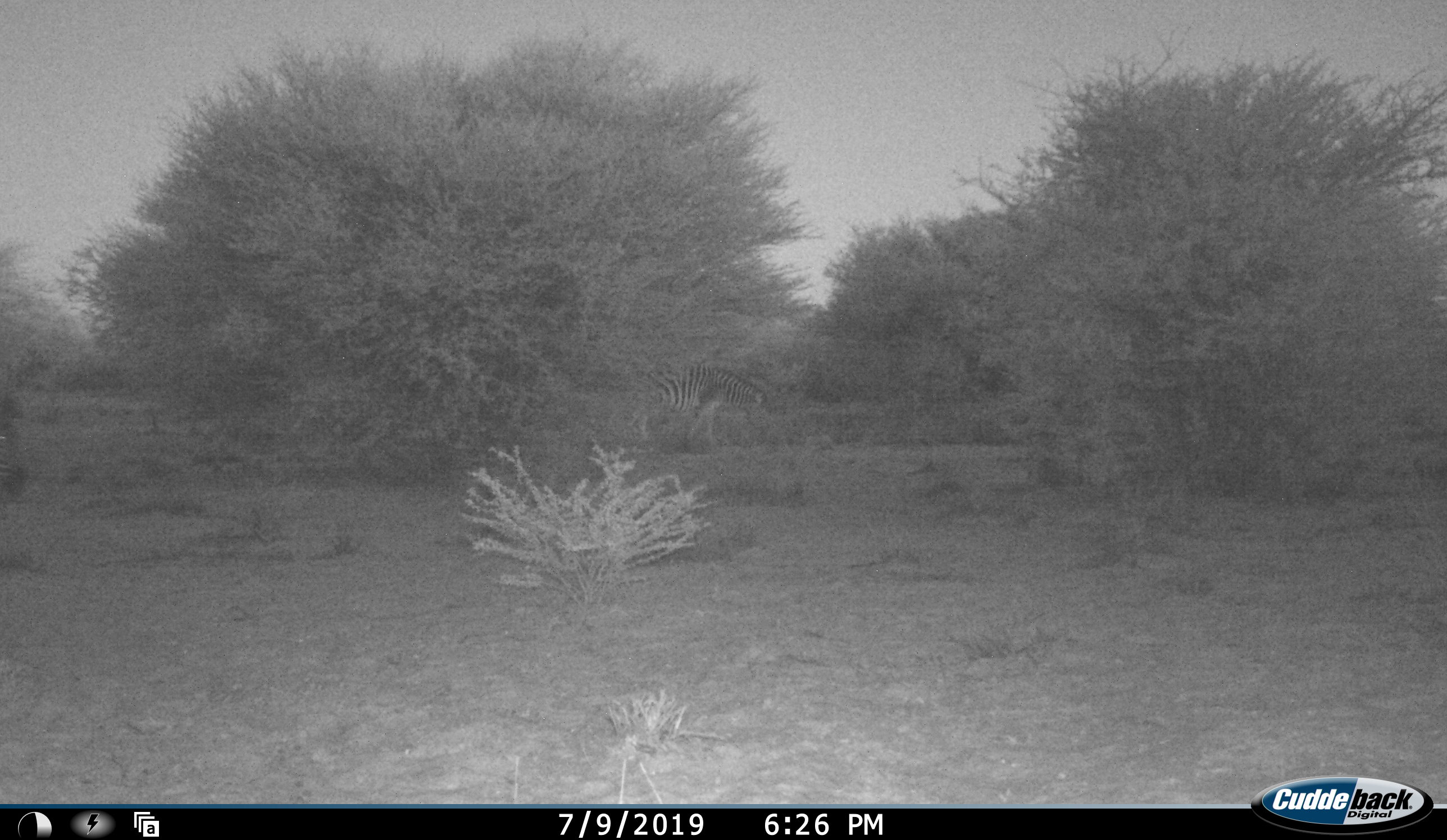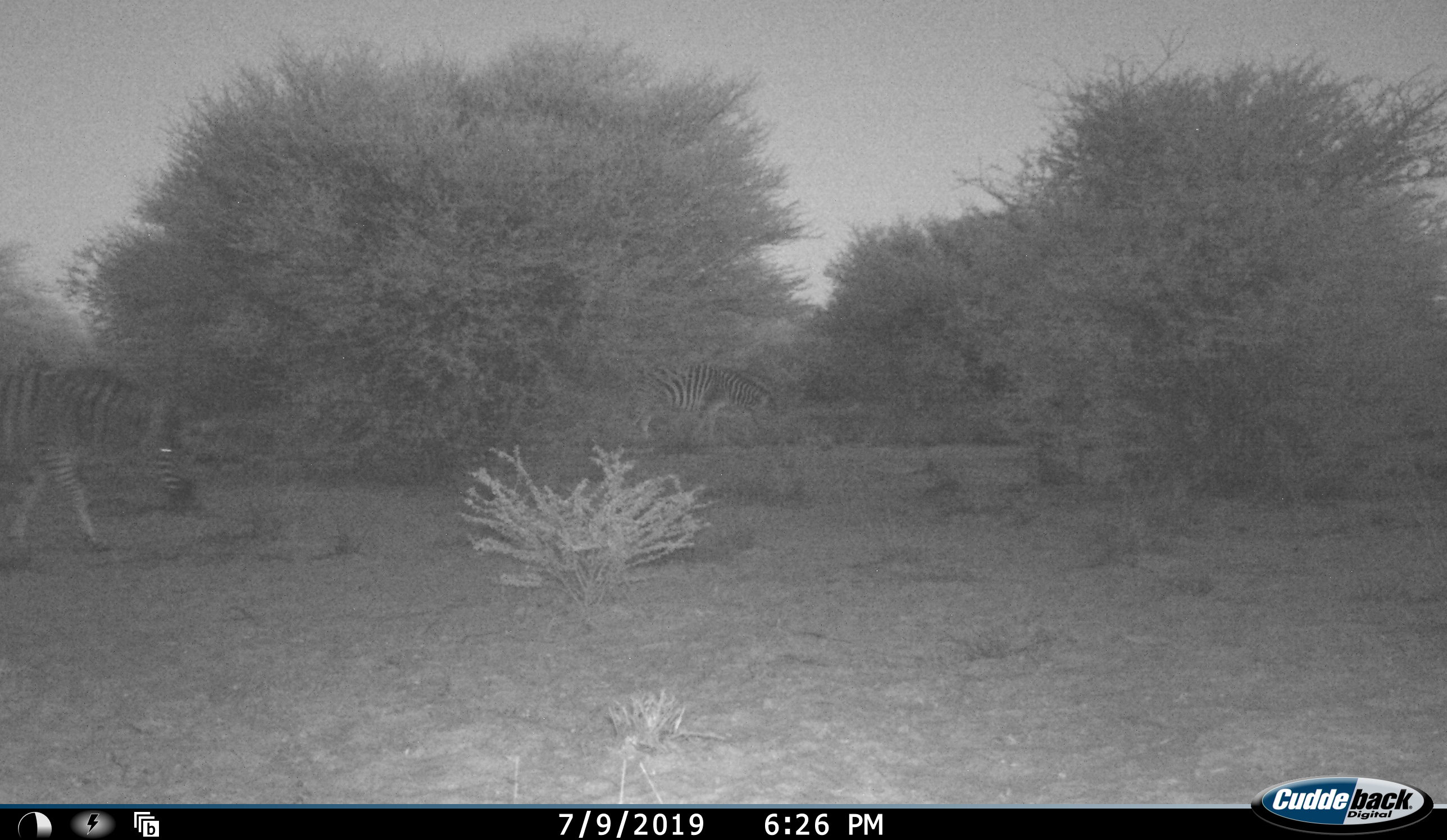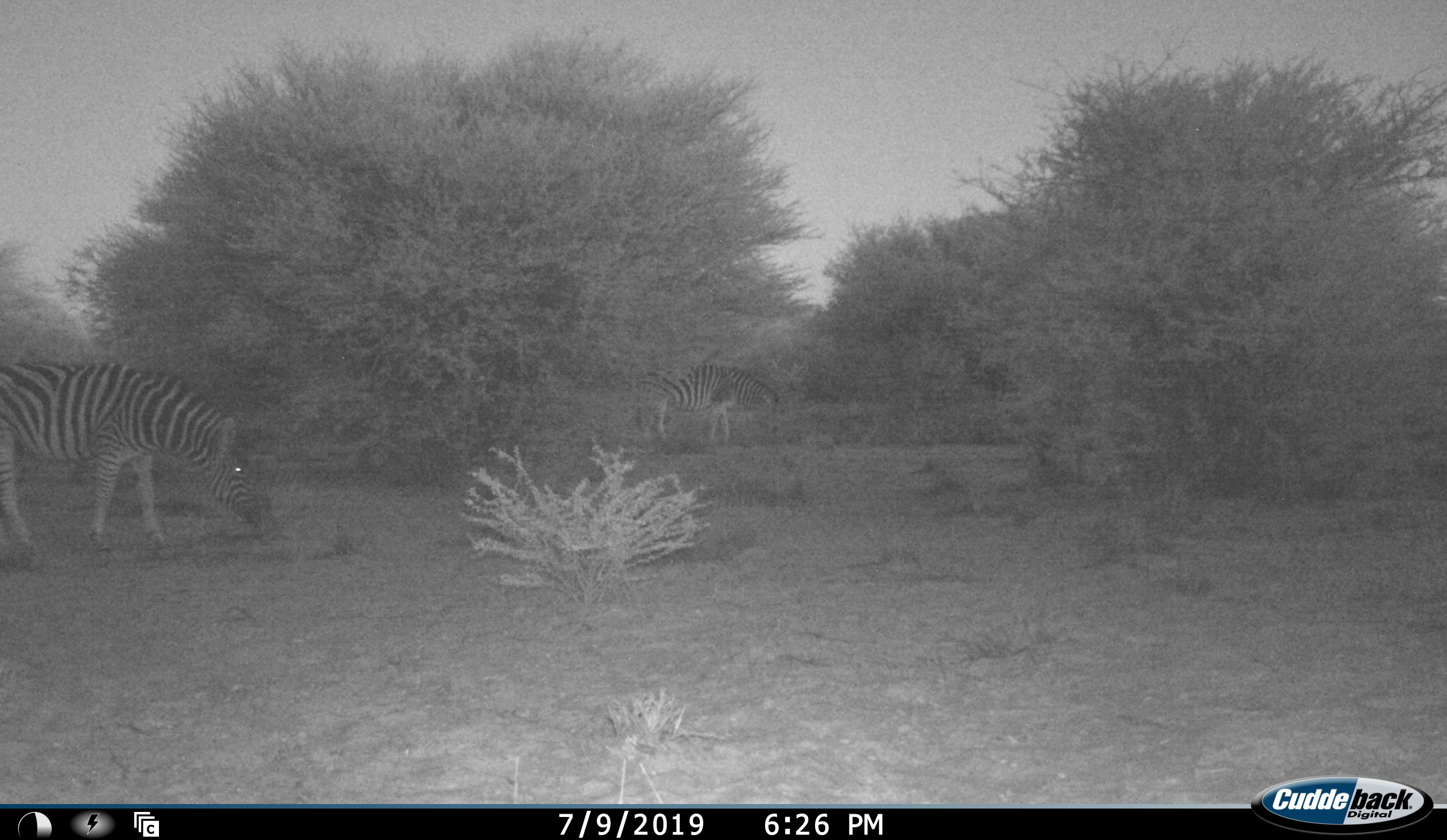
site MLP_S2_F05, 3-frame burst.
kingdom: Animalia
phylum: Chordata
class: Mammalia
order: Perissodactyla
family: Equidae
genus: Equus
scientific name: Equus quagga burchellii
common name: burchell's zebra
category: zebraburchells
Zebraburchells (burchell's zebra) (Equus quagga burchellii), count 2. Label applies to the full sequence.